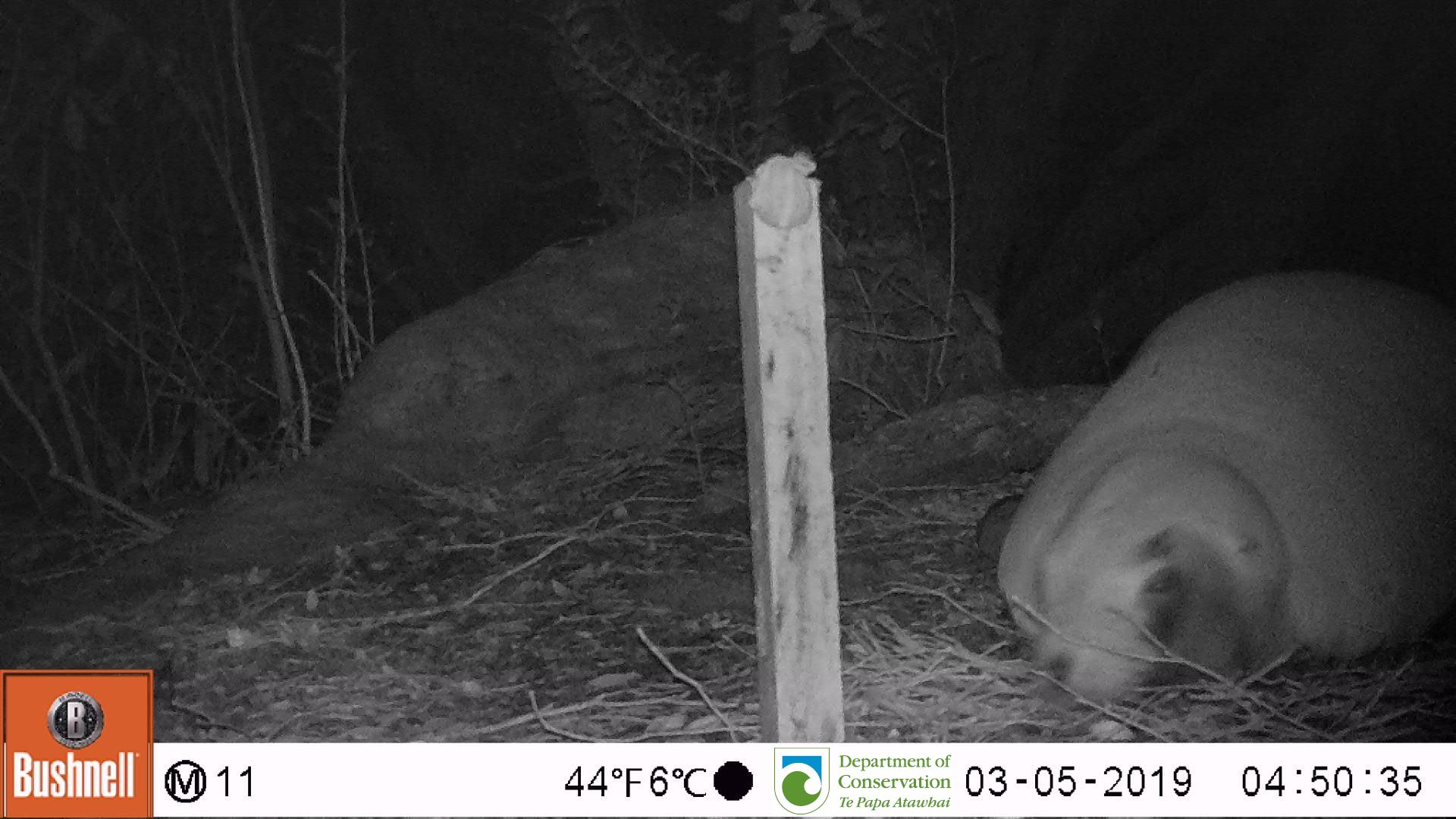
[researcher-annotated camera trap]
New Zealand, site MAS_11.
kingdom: Animalia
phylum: Chordata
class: Mammalia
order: Carnivora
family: Otariidae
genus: Phocarctos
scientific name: Phocarctos hookeri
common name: new zealand sea lion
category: sealion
Sealion (new zealand sea lion) (Phocarctos hookeri).